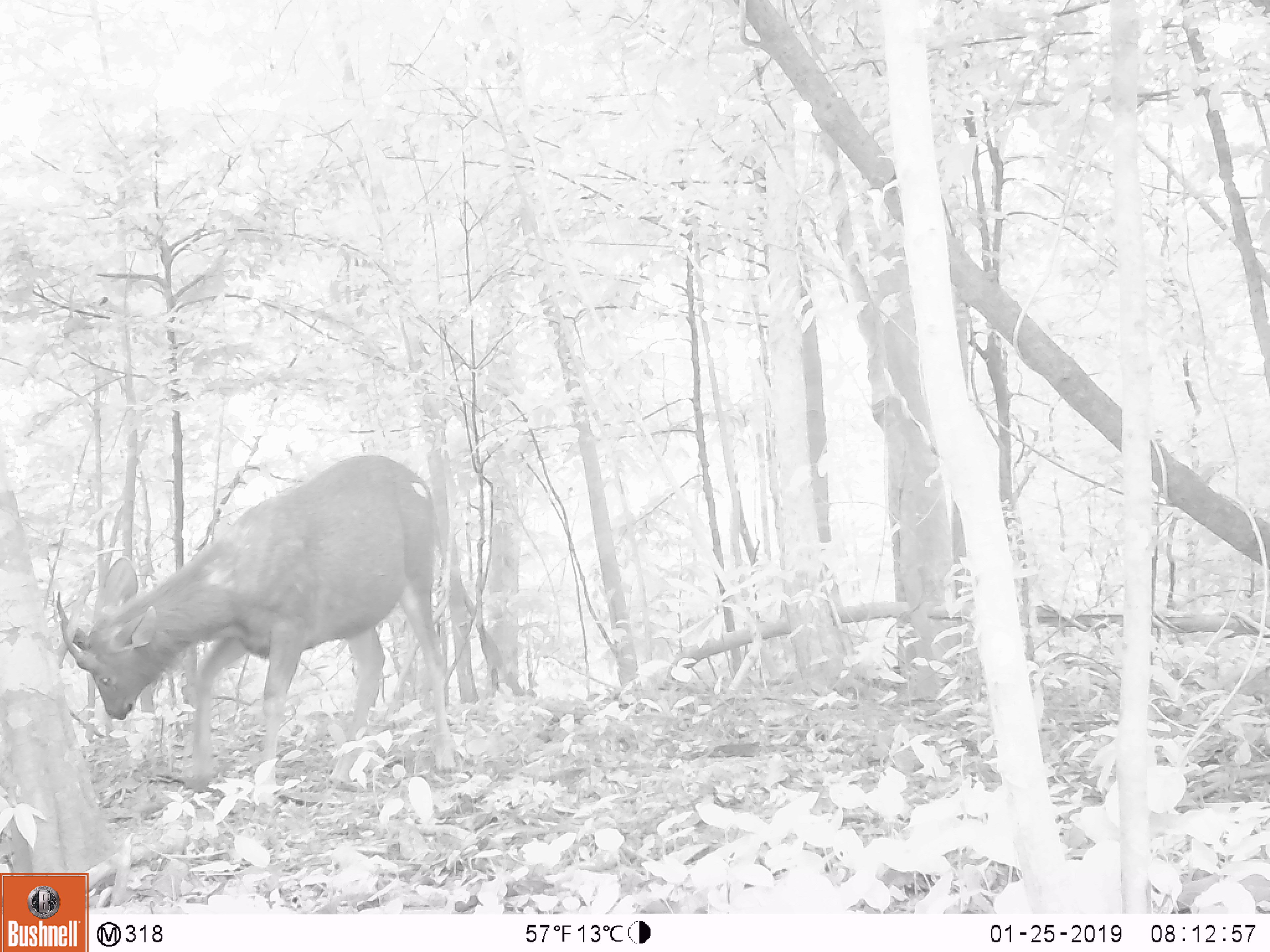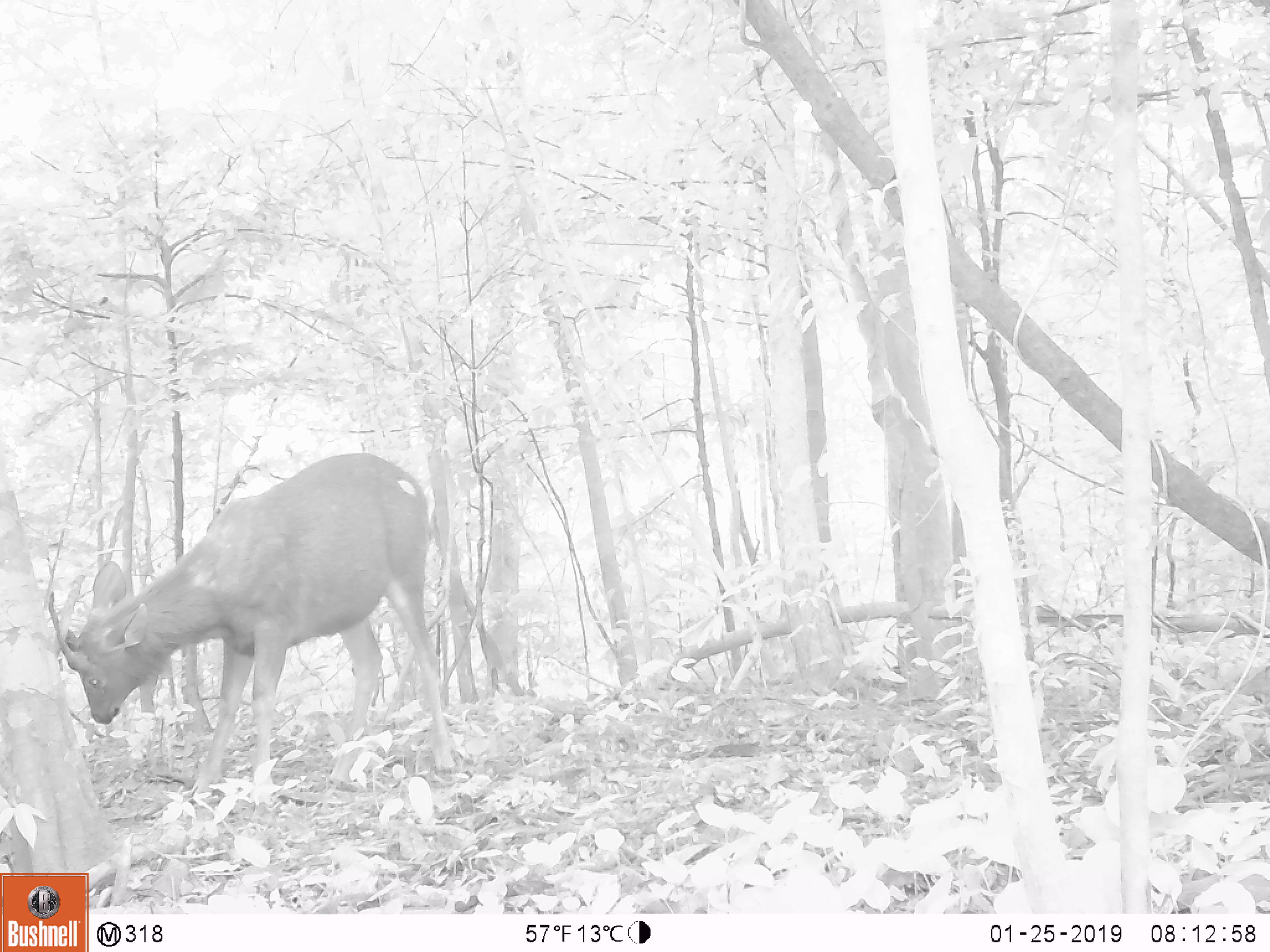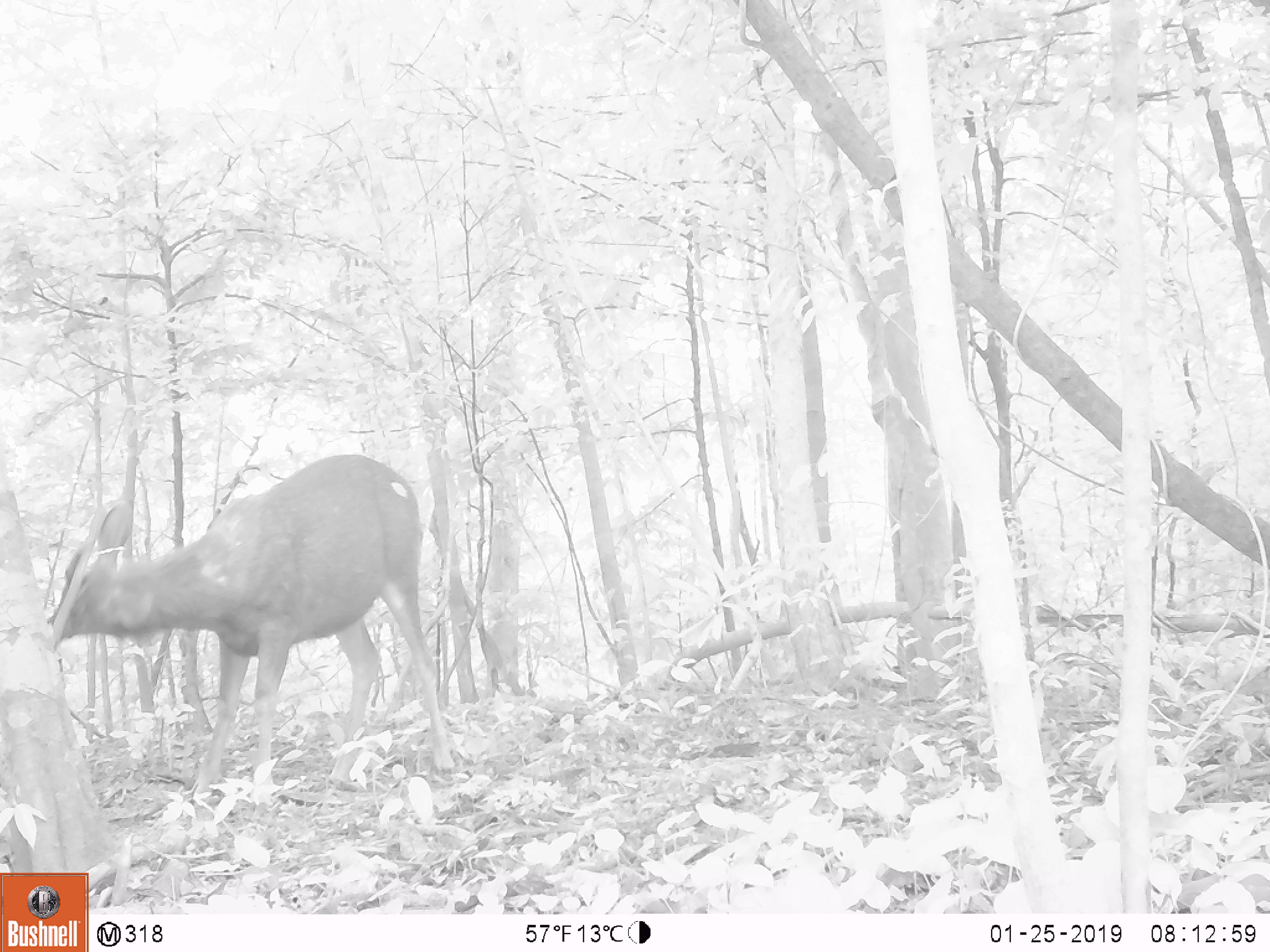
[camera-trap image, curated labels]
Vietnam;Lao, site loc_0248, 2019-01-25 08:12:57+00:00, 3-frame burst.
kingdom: Animalia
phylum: Chordata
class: Mammalia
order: Artiodactyla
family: Cervidae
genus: Rusa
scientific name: Rusa unicolor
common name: sambar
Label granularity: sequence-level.